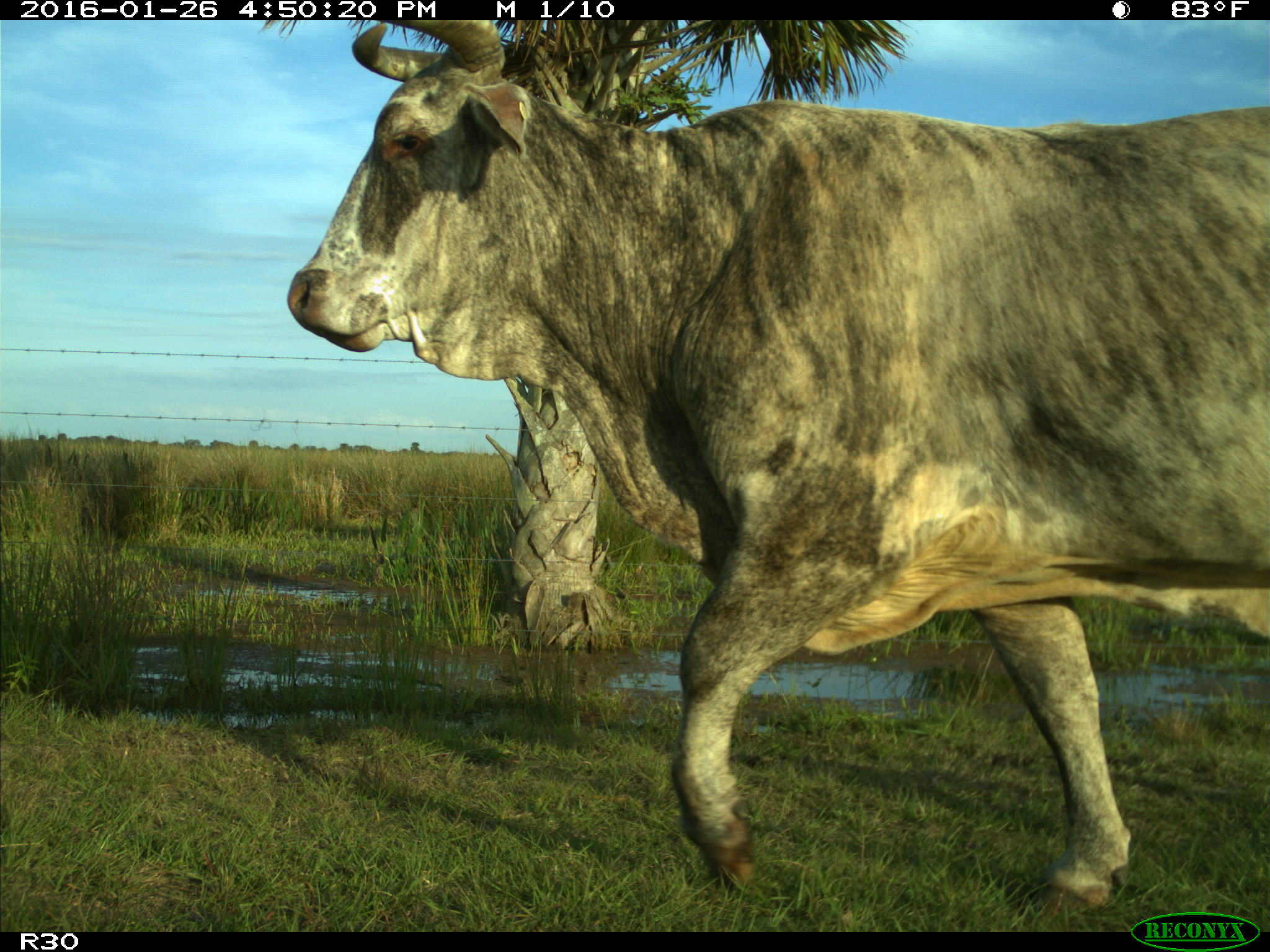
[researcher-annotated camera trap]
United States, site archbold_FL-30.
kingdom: Animalia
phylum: Chordata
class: Mammalia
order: Artiodactyla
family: Bovidae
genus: Bos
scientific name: Bos taurus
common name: domestic cow